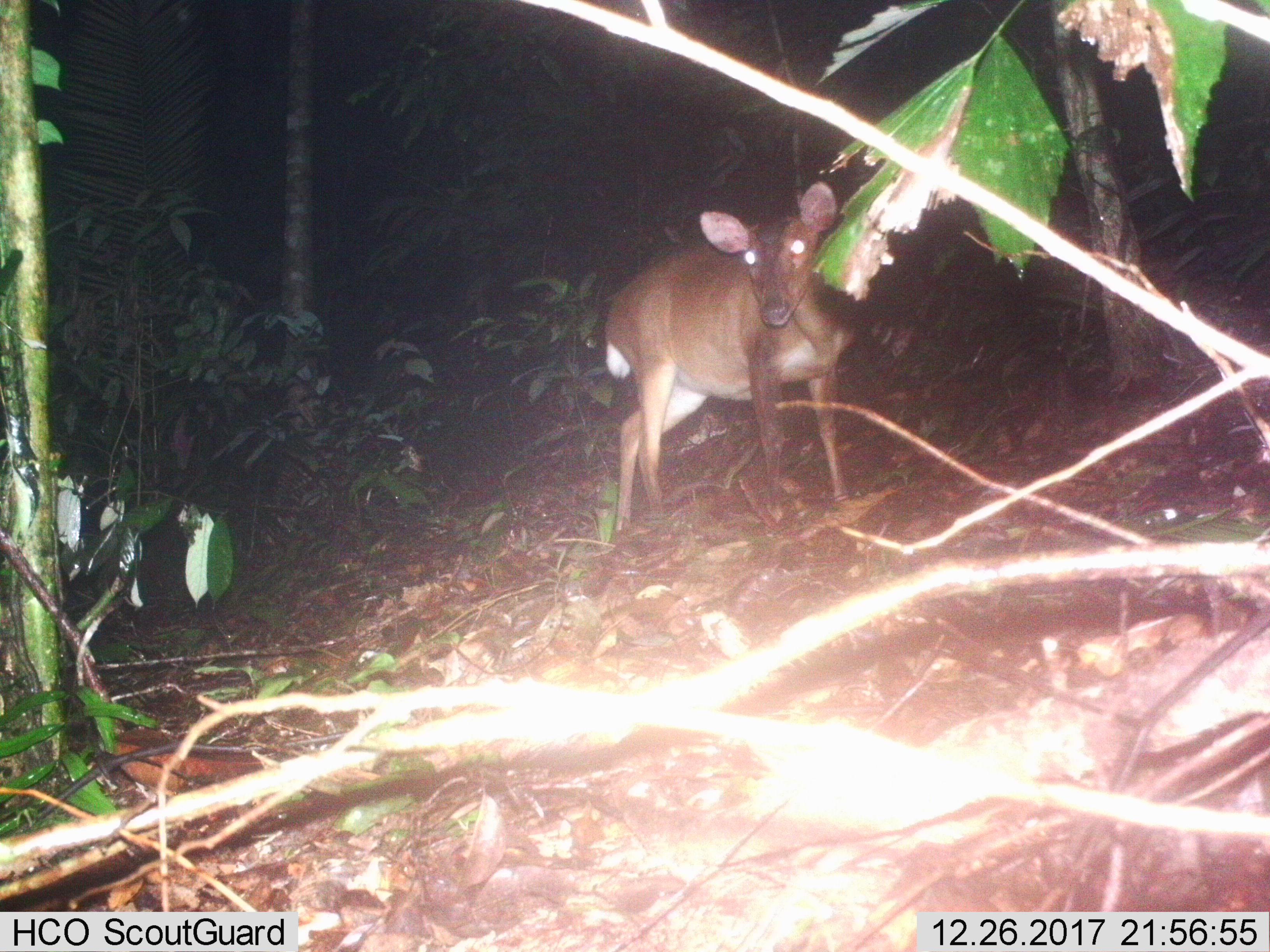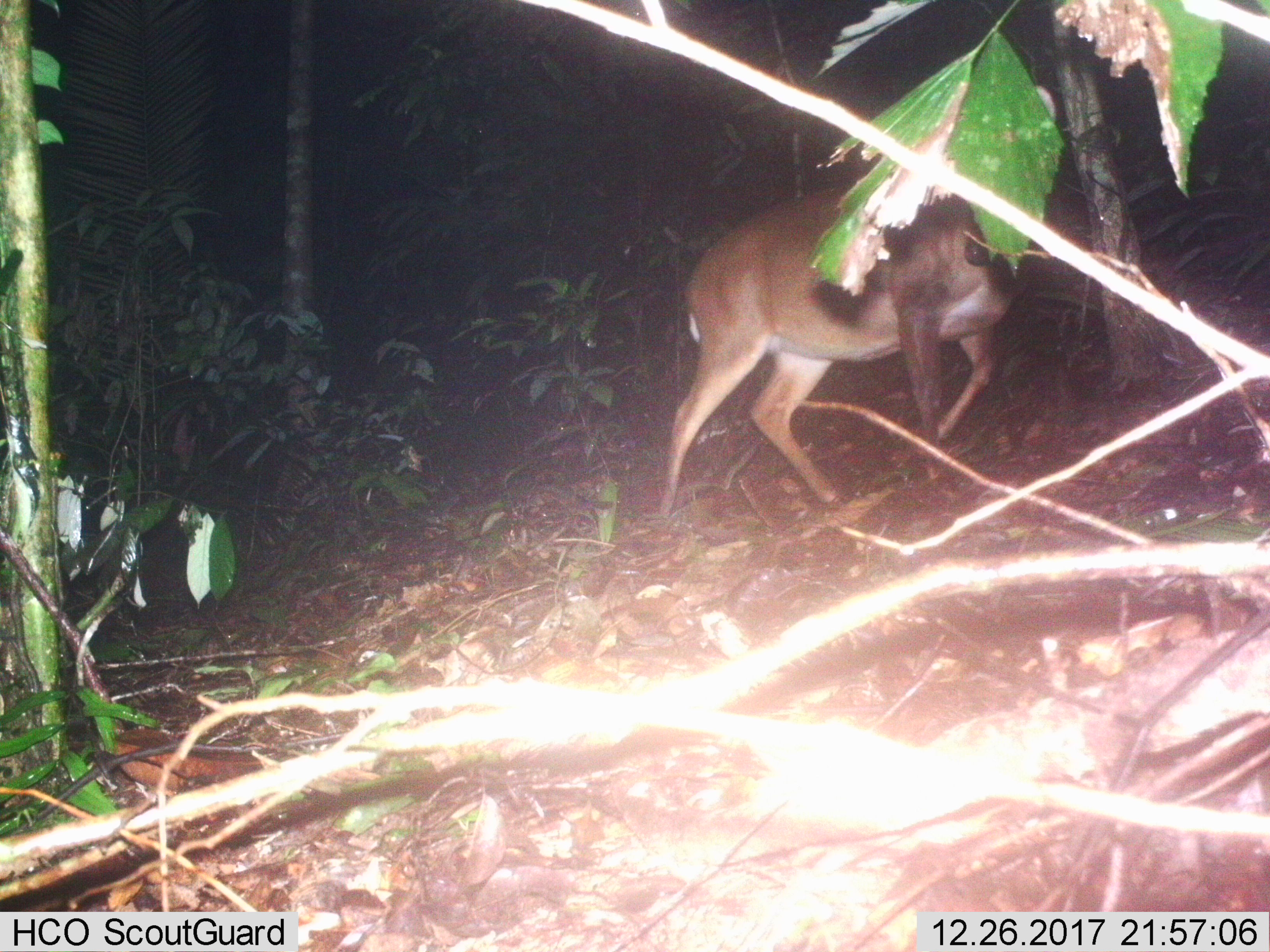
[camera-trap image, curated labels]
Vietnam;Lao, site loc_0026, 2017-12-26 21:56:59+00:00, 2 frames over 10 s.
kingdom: Animalia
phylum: Chordata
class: Mammalia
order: Artiodactyla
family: Cervidae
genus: Muntiacus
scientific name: Muntiacus vuquangensis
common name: large-antlered muntjac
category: large antlered muntjac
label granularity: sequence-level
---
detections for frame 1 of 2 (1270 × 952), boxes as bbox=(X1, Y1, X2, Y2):
large antlered muntjac: bbox=(601, 179, 856, 532)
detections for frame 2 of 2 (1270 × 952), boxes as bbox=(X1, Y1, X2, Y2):
large antlered muntjac: bbox=(656, 82, 1056, 514)